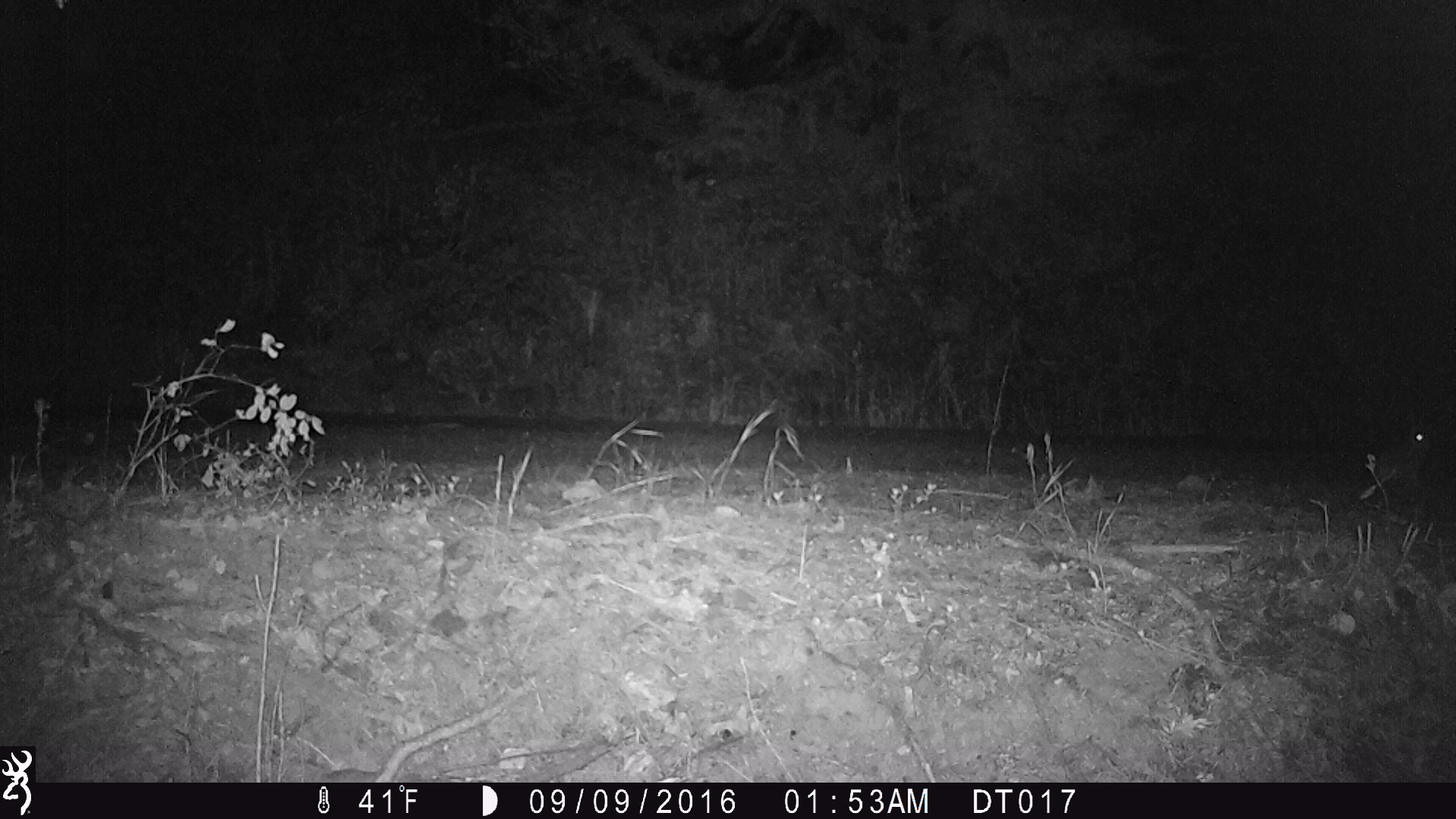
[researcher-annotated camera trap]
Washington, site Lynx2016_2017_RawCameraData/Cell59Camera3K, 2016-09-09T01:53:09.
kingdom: Animalia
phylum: Chordata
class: Mammalia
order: Lagomorpha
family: Leporidae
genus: Lepus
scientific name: Lepus americanus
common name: snowshoe hare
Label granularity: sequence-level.